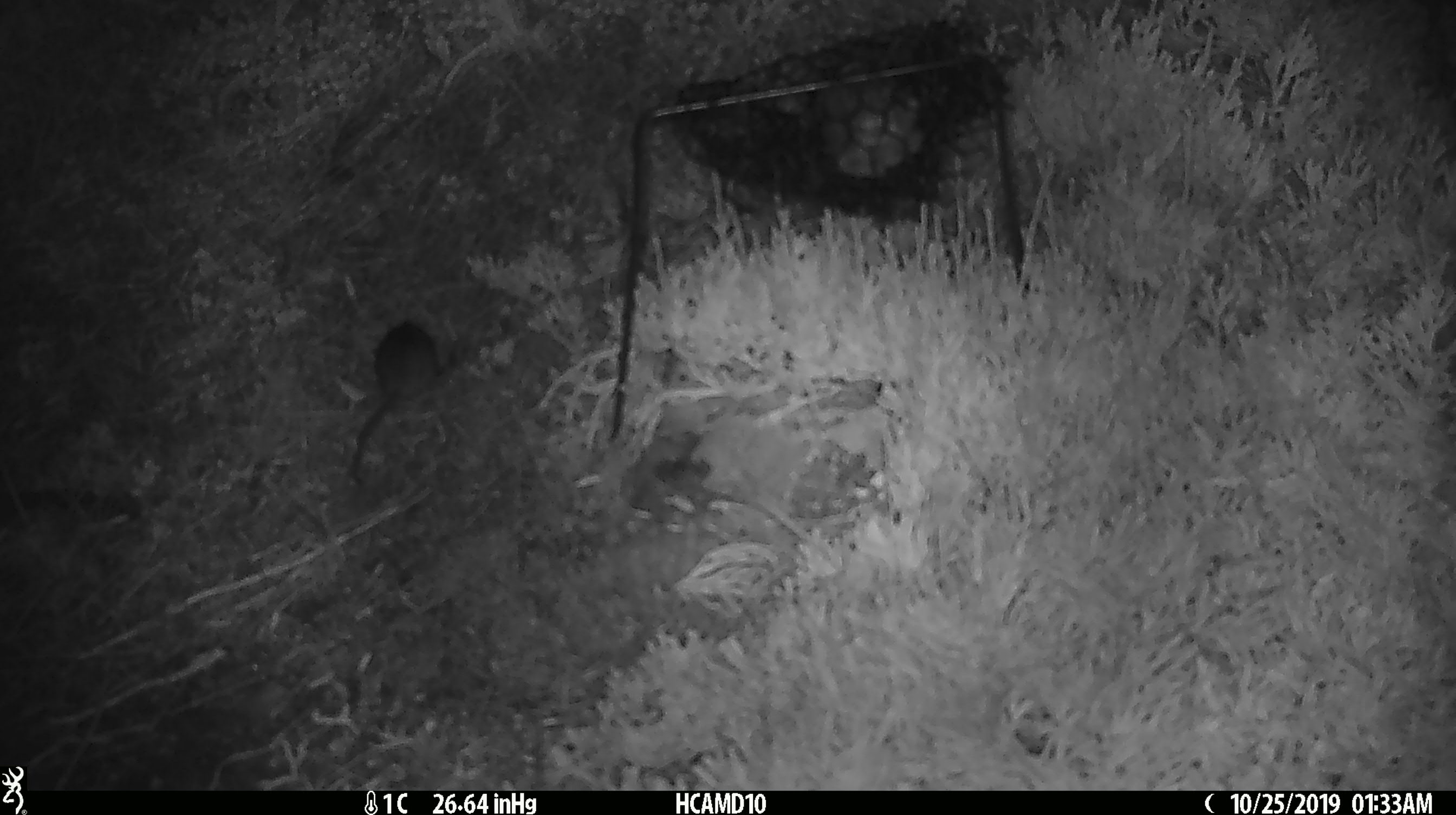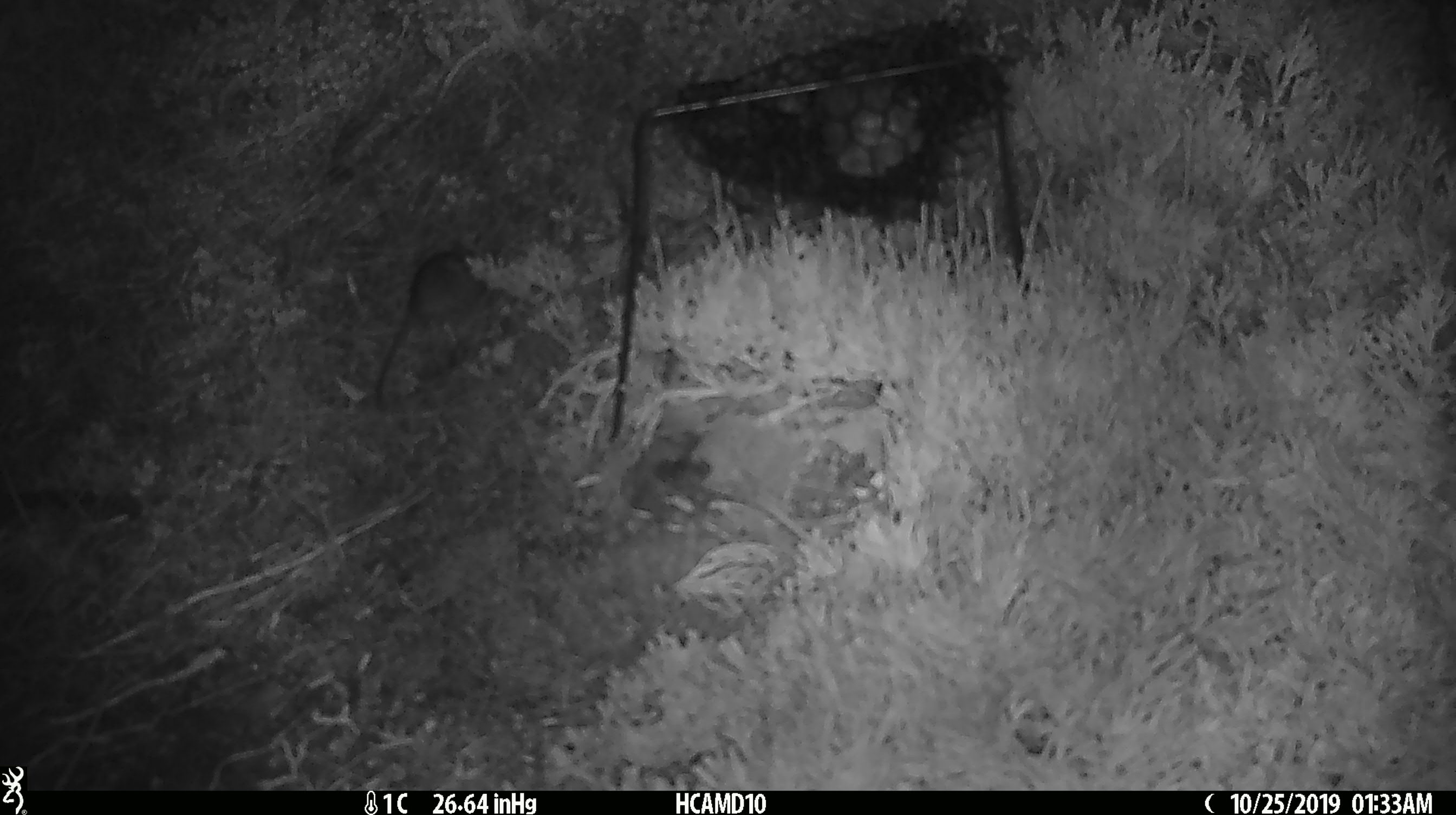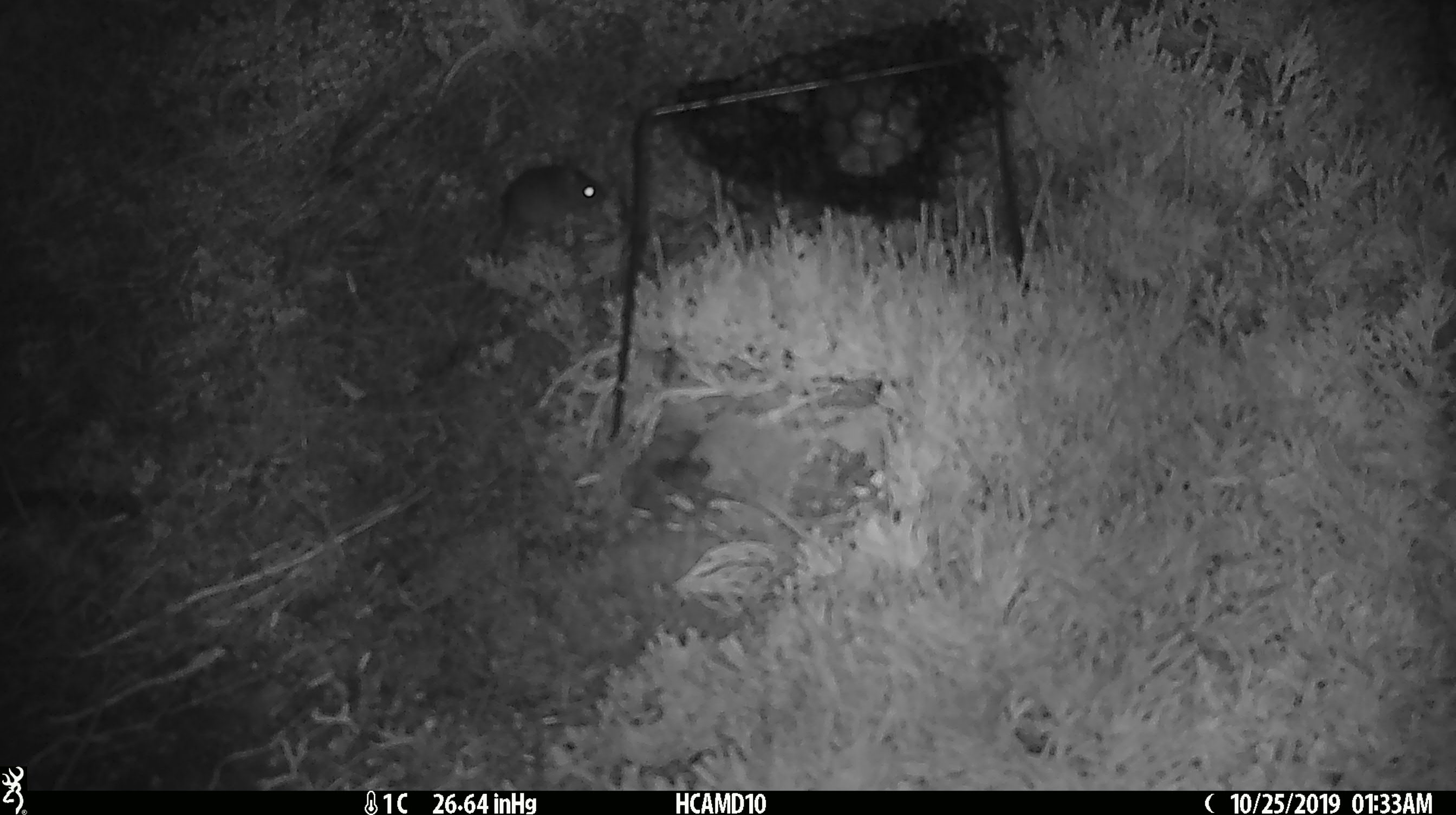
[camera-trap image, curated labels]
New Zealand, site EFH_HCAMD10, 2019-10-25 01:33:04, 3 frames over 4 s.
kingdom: Animalia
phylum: Chordata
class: Mammalia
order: Rodentia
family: Muridae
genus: Mus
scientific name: Mus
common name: mouse